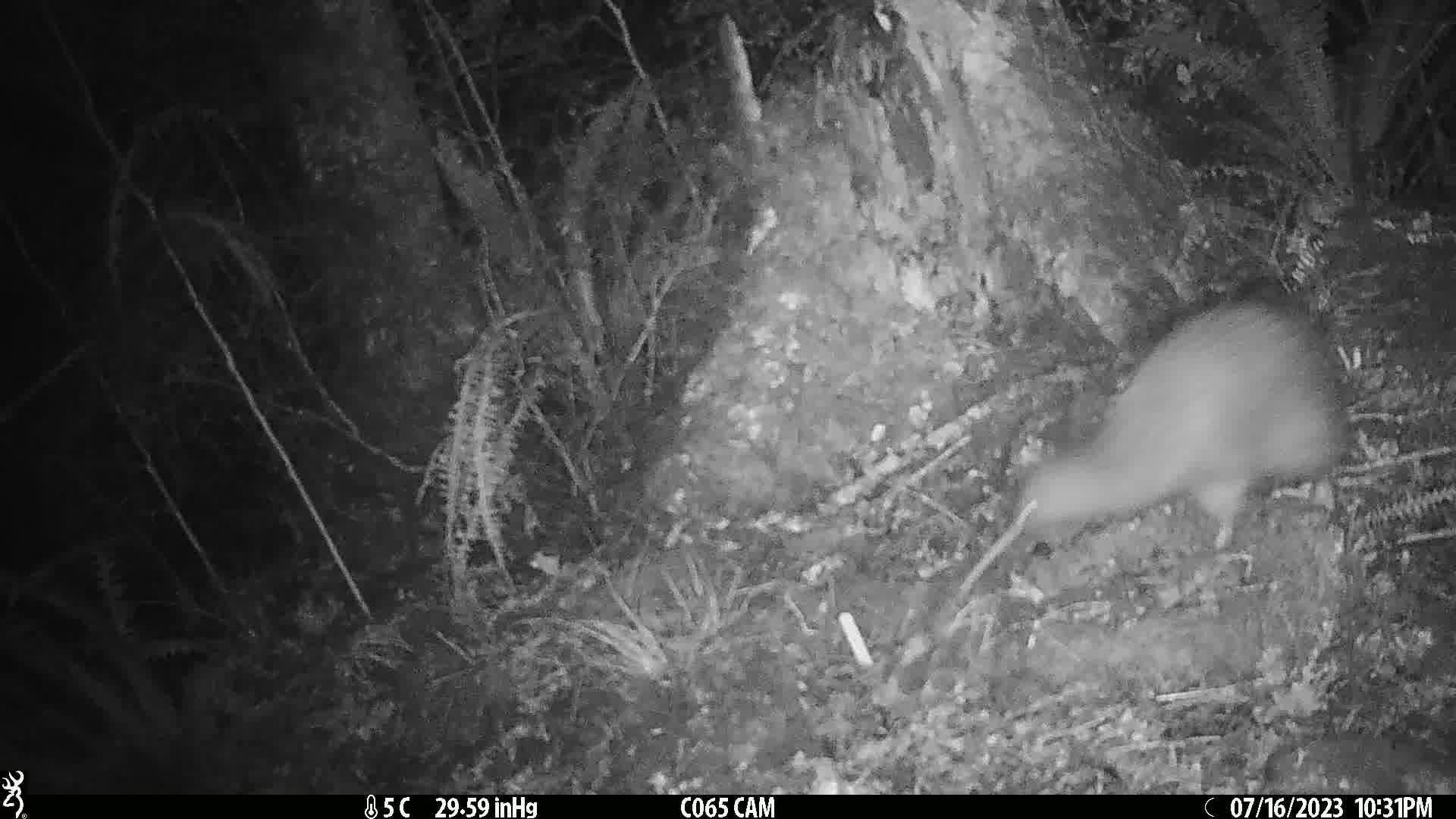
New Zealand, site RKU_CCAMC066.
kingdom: Animalia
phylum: Chordata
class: Aves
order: Apterygiformes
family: Apterygidae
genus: Apteryx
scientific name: Apteryx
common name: kiwi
Kiwi (Apteryx).